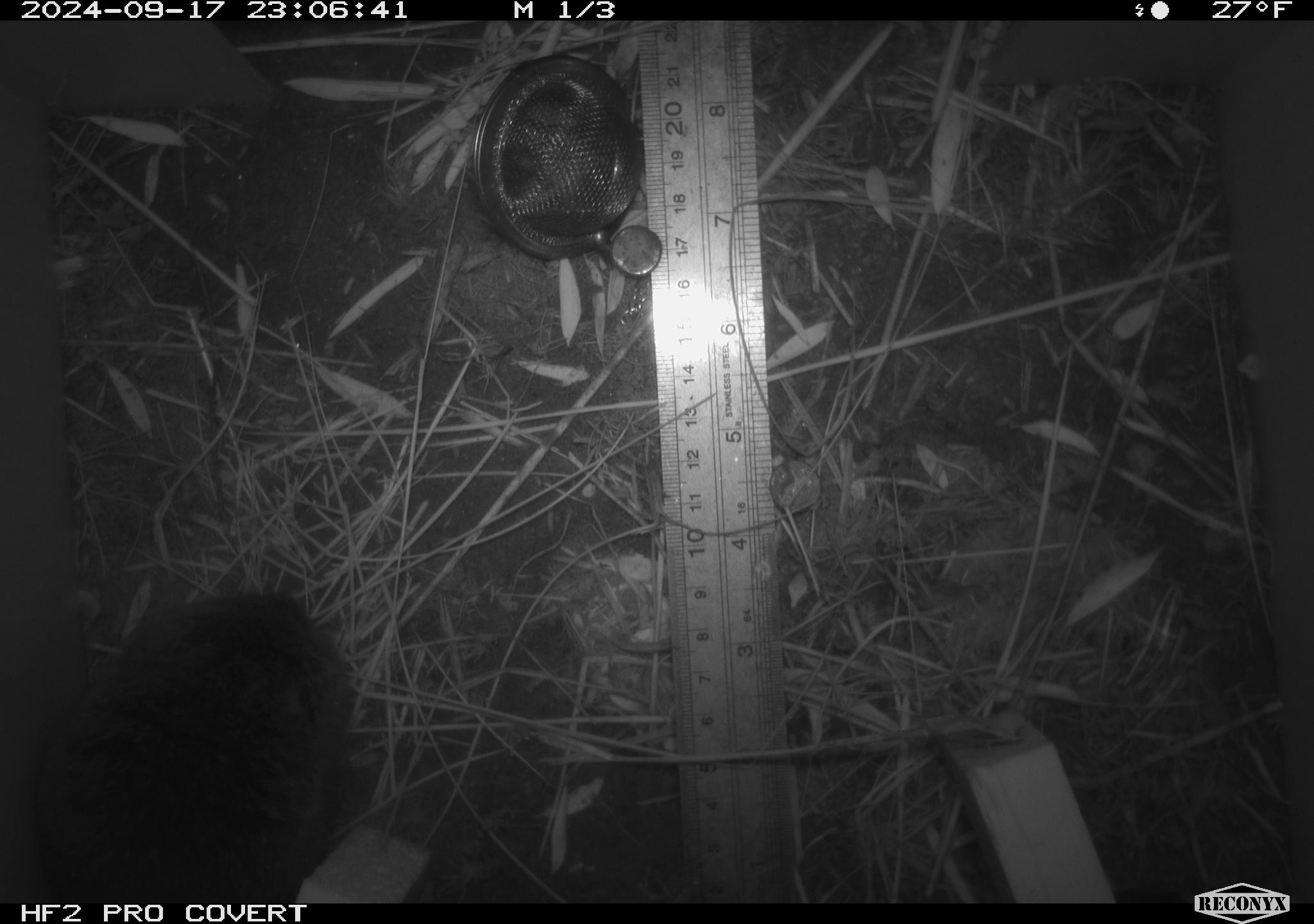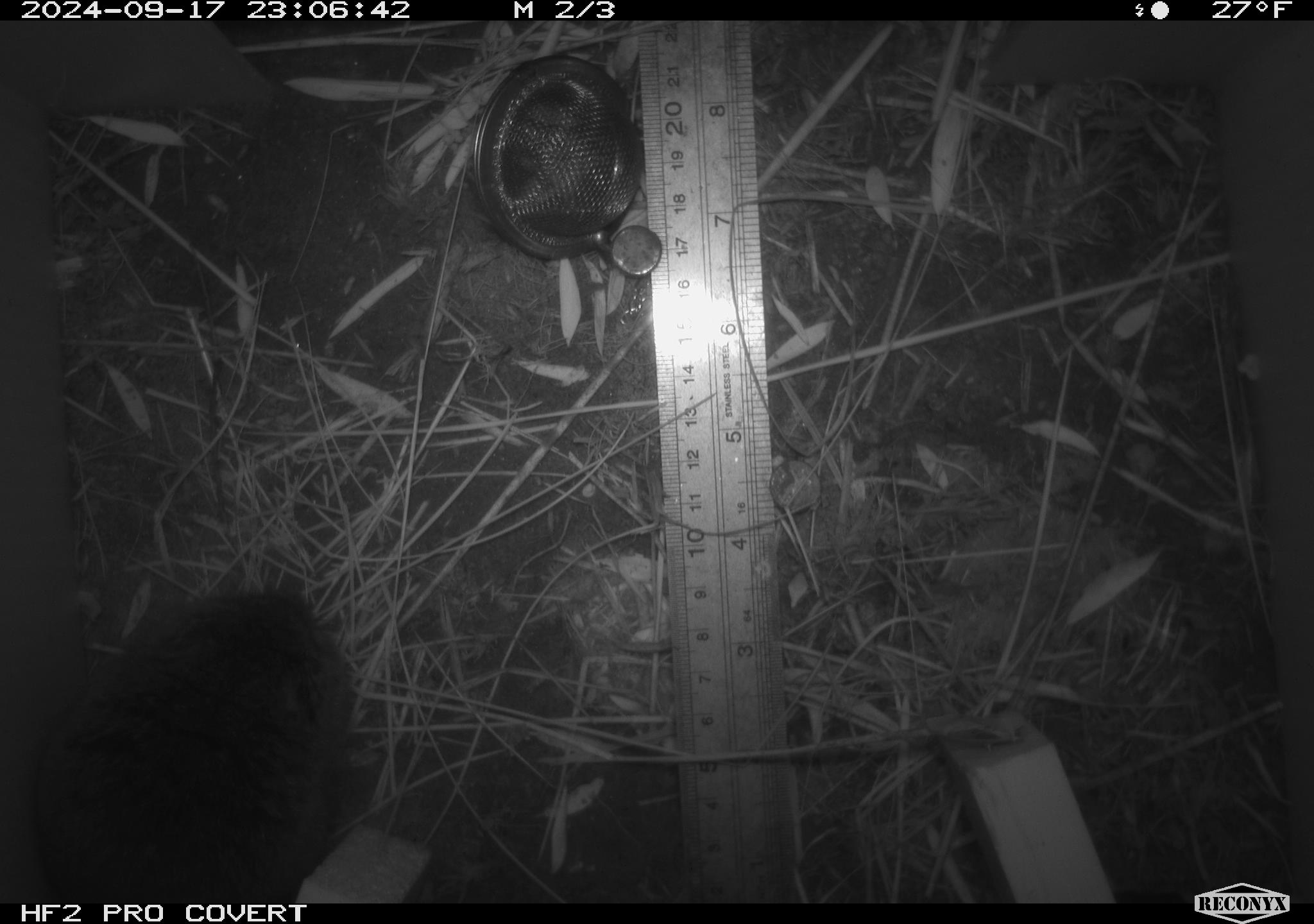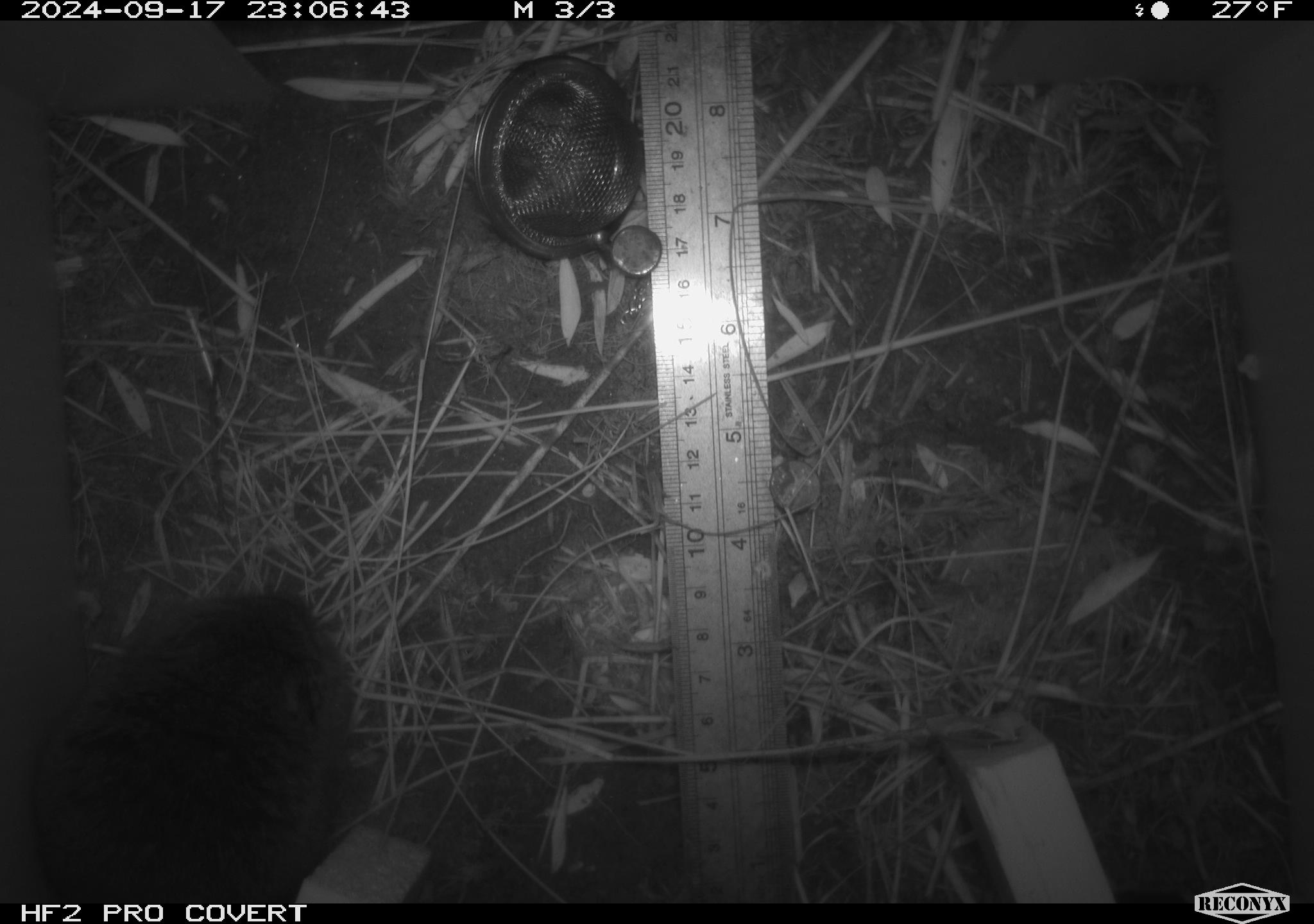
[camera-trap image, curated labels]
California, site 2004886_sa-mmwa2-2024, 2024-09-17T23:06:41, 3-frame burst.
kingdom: Animalia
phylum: Chordata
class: Mammalia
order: Rodentia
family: Cricetidae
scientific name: Arvicolinae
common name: voles, lemmings, and muskrats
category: arvicolinae subfamily